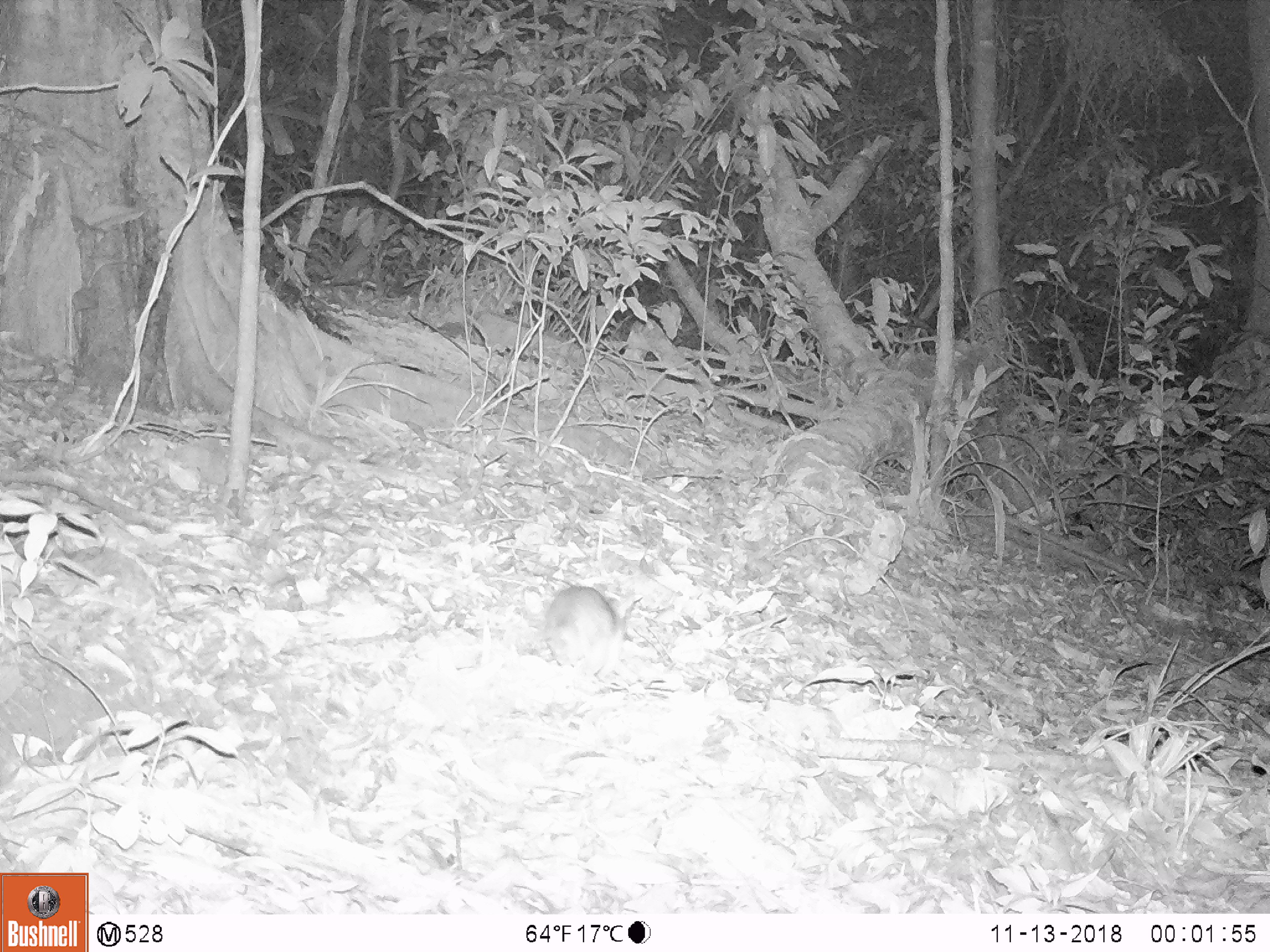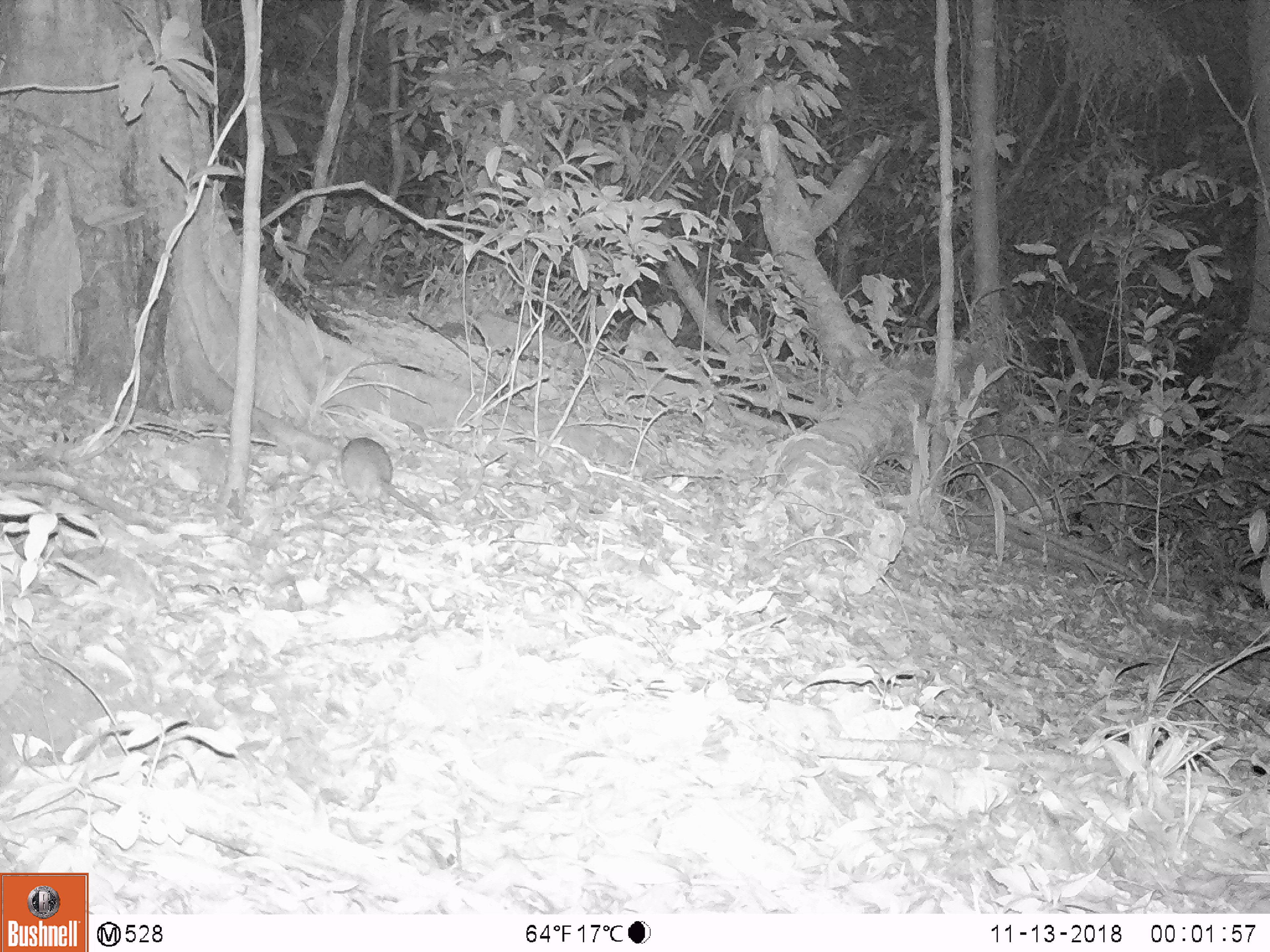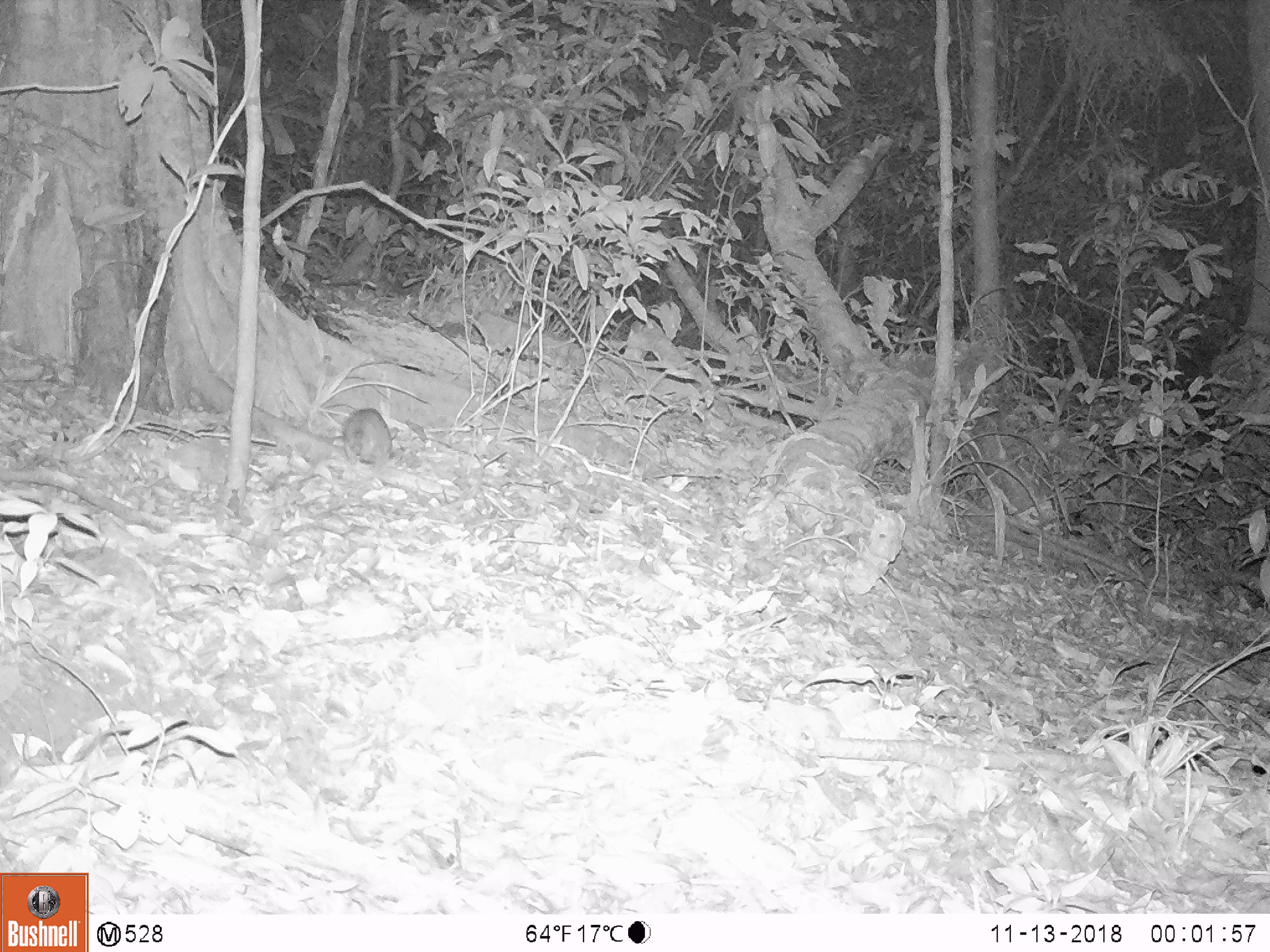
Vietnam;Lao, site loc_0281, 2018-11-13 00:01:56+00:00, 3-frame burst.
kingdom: Animalia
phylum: Chordata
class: Mammalia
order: Rodentia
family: Muridae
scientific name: Muridae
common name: old-world mice and rats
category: unidentified murid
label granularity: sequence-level